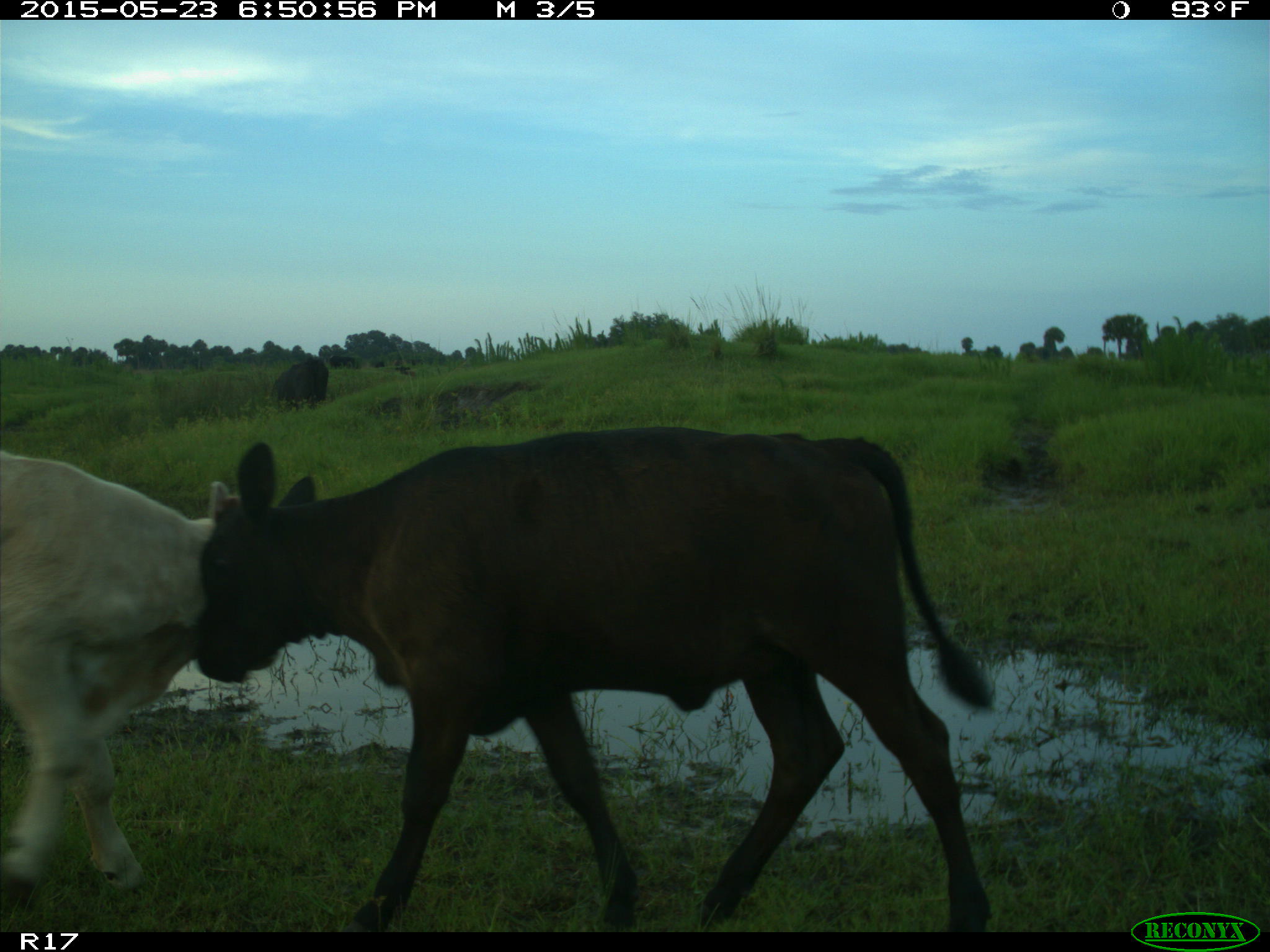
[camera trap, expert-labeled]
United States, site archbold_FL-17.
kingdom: Animalia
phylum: Chordata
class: Mammalia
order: Artiodactyla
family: Bovidae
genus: Bos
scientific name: Bos taurus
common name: domestic cow